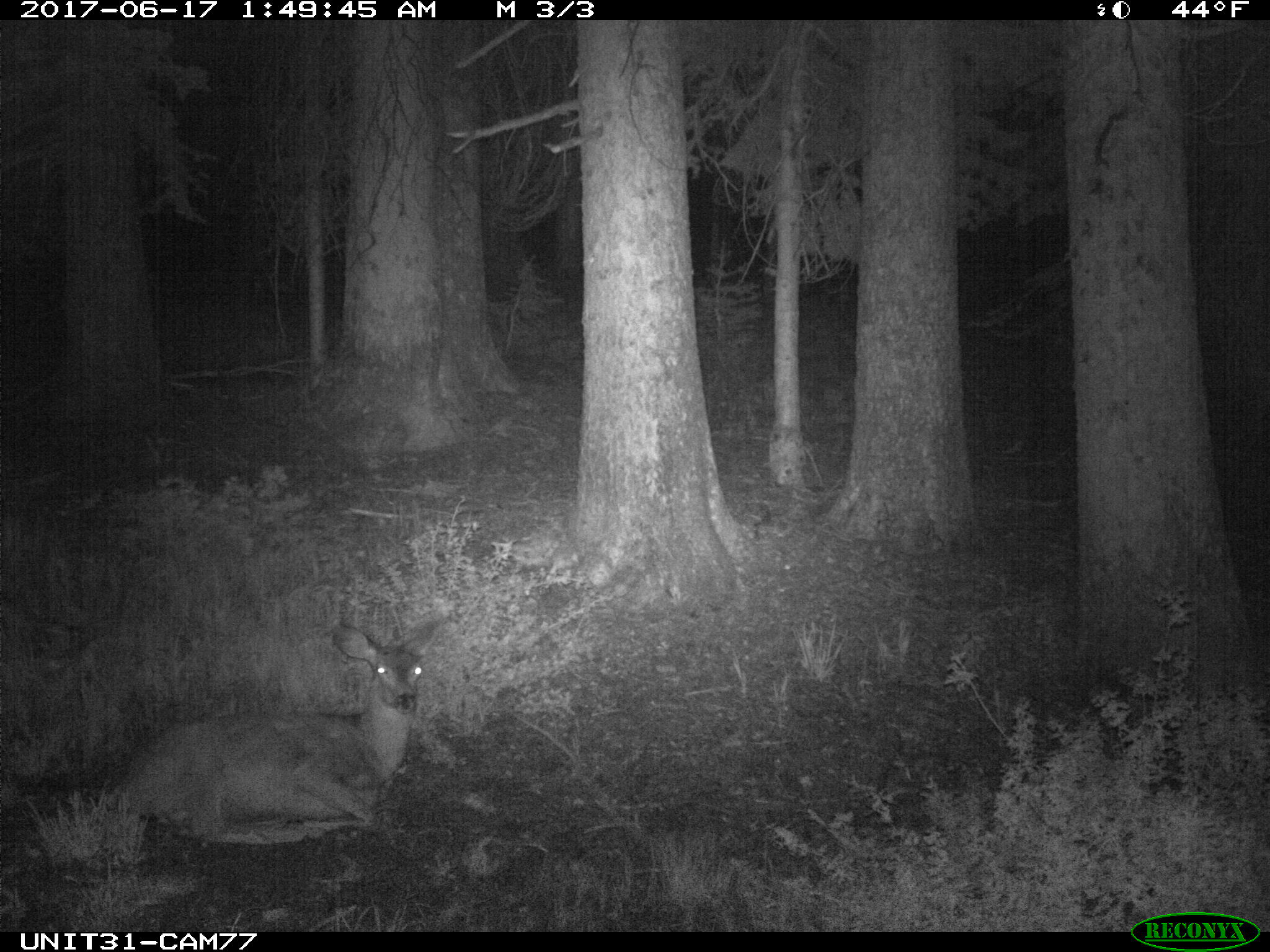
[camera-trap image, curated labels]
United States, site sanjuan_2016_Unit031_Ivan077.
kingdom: Animalia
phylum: Chordata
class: Mammalia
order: Artiodactyla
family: Cervidae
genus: Odocoileus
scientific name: Odocoileus hemionus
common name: mule deer